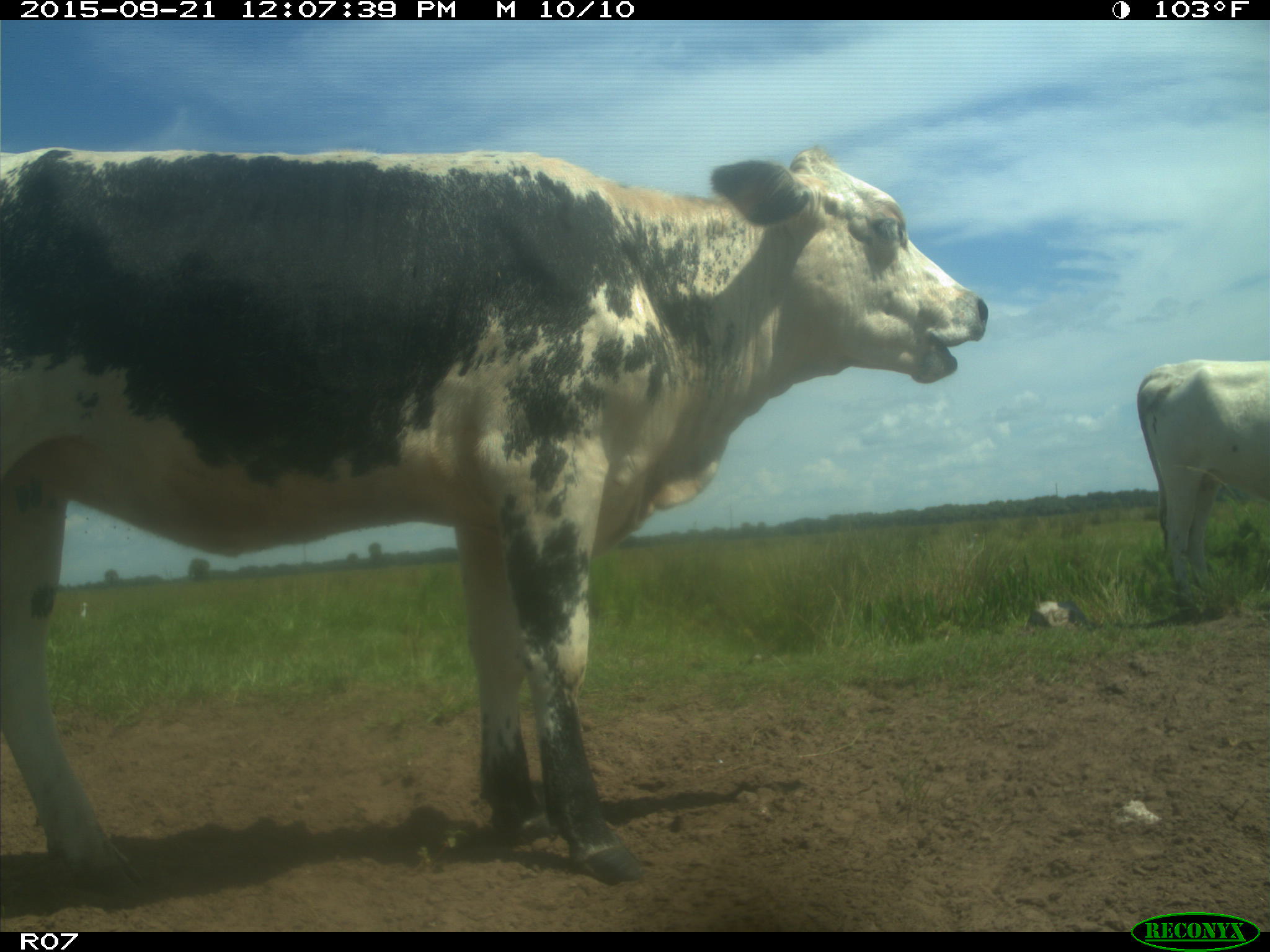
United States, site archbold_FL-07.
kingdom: Animalia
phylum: Chordata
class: Mammalia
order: Artiodactyla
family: Bovidae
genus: Bos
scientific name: Bos taurus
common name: domestic cow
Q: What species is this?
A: Bos taurus (domestic cow).